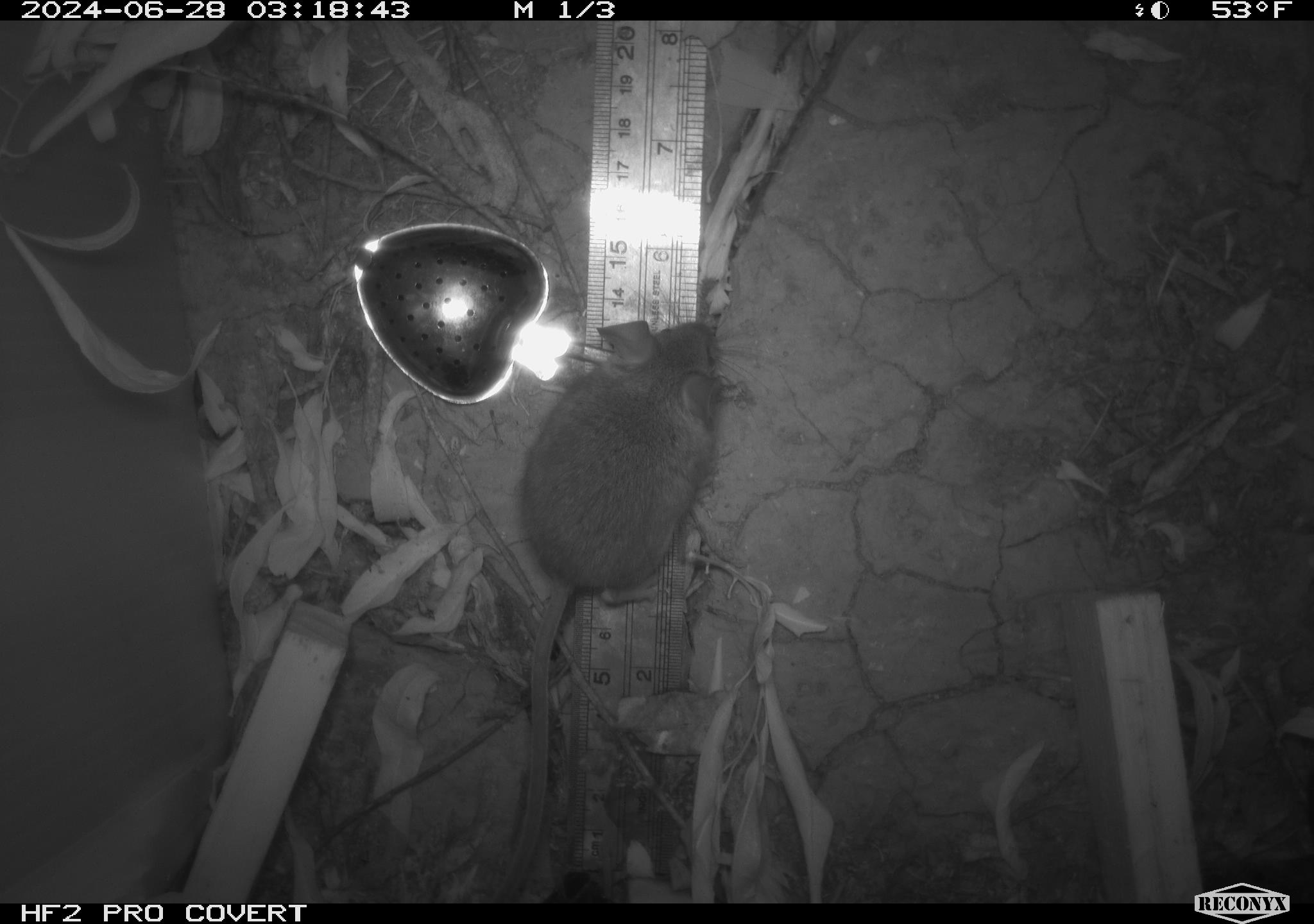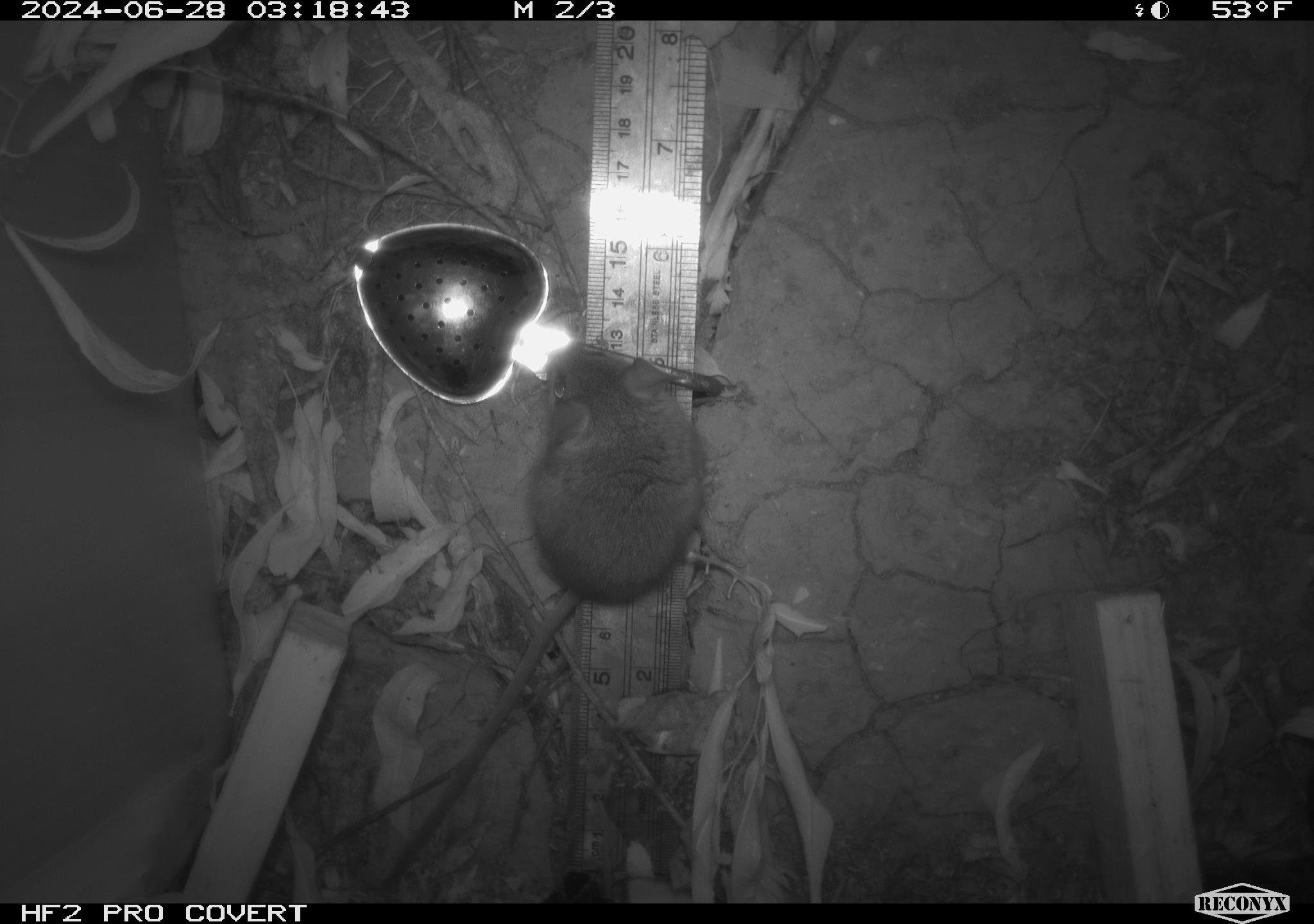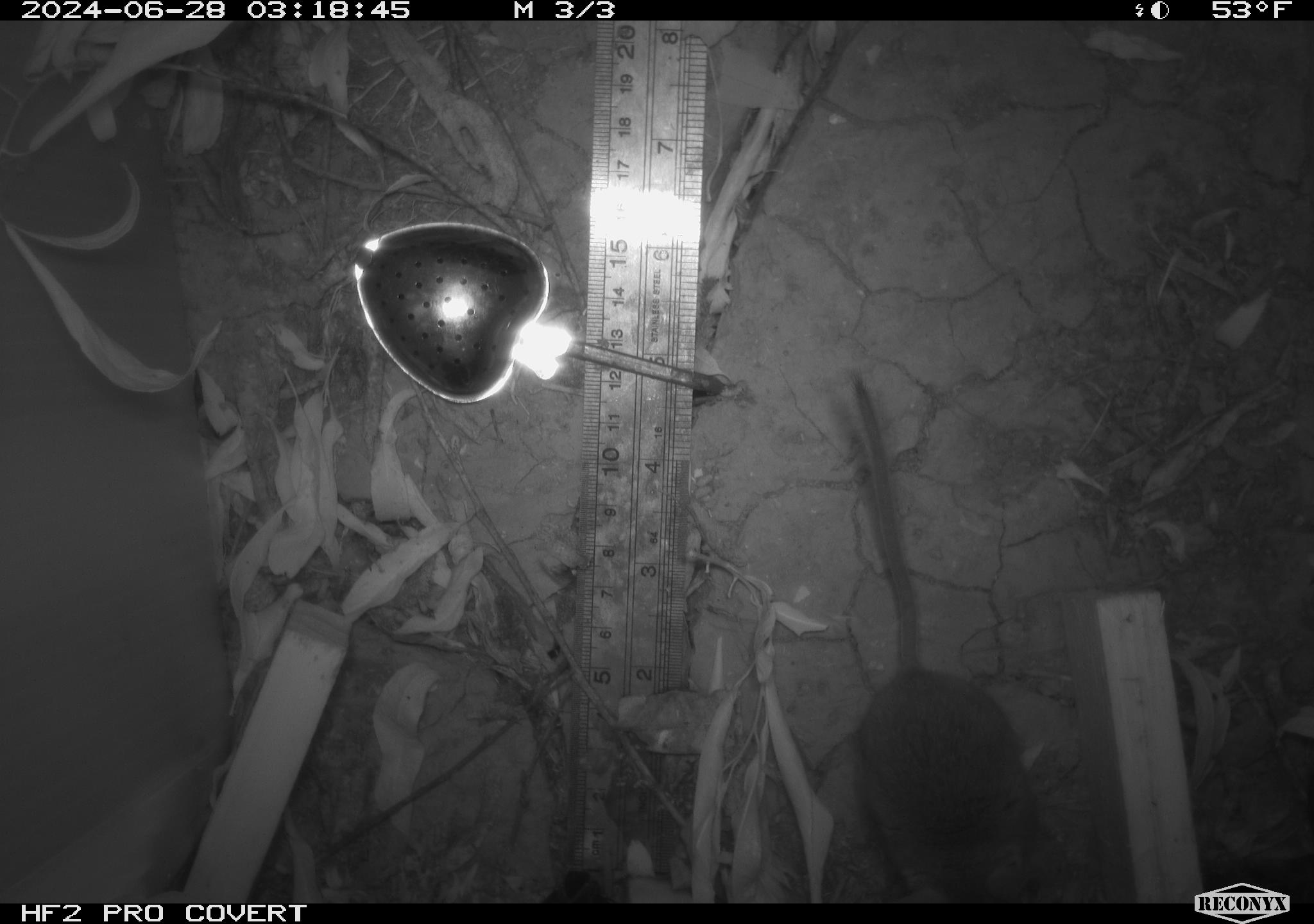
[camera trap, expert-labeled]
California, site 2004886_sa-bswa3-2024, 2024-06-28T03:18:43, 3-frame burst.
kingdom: Animalia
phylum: Chordata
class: Mammalia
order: Rodentia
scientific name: Rodentia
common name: mouse species